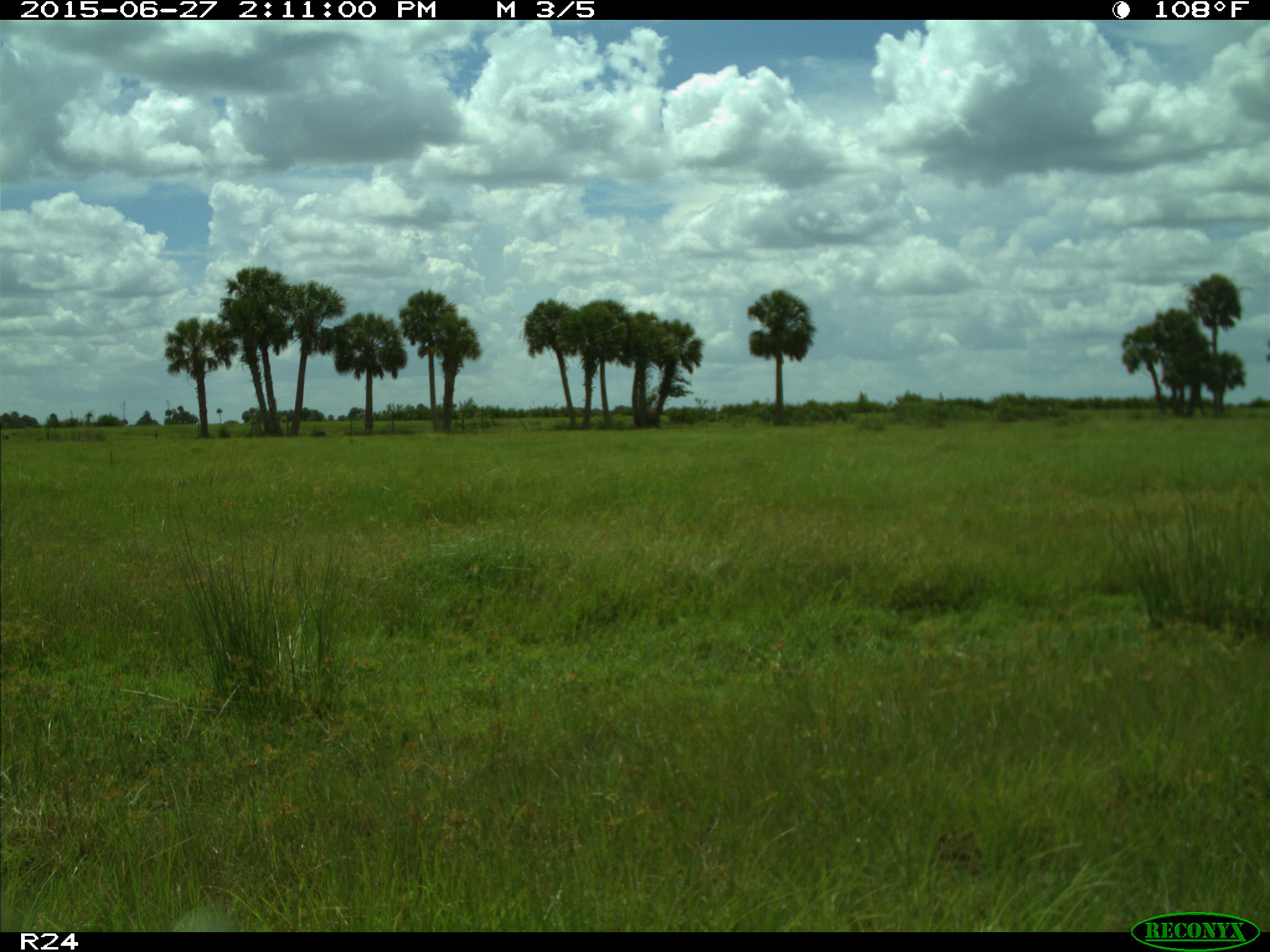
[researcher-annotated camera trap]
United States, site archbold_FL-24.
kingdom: Animalia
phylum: Chordata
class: Mammalia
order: Artiodactyla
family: Bovidae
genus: Bos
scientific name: Bos taurus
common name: domestic cow